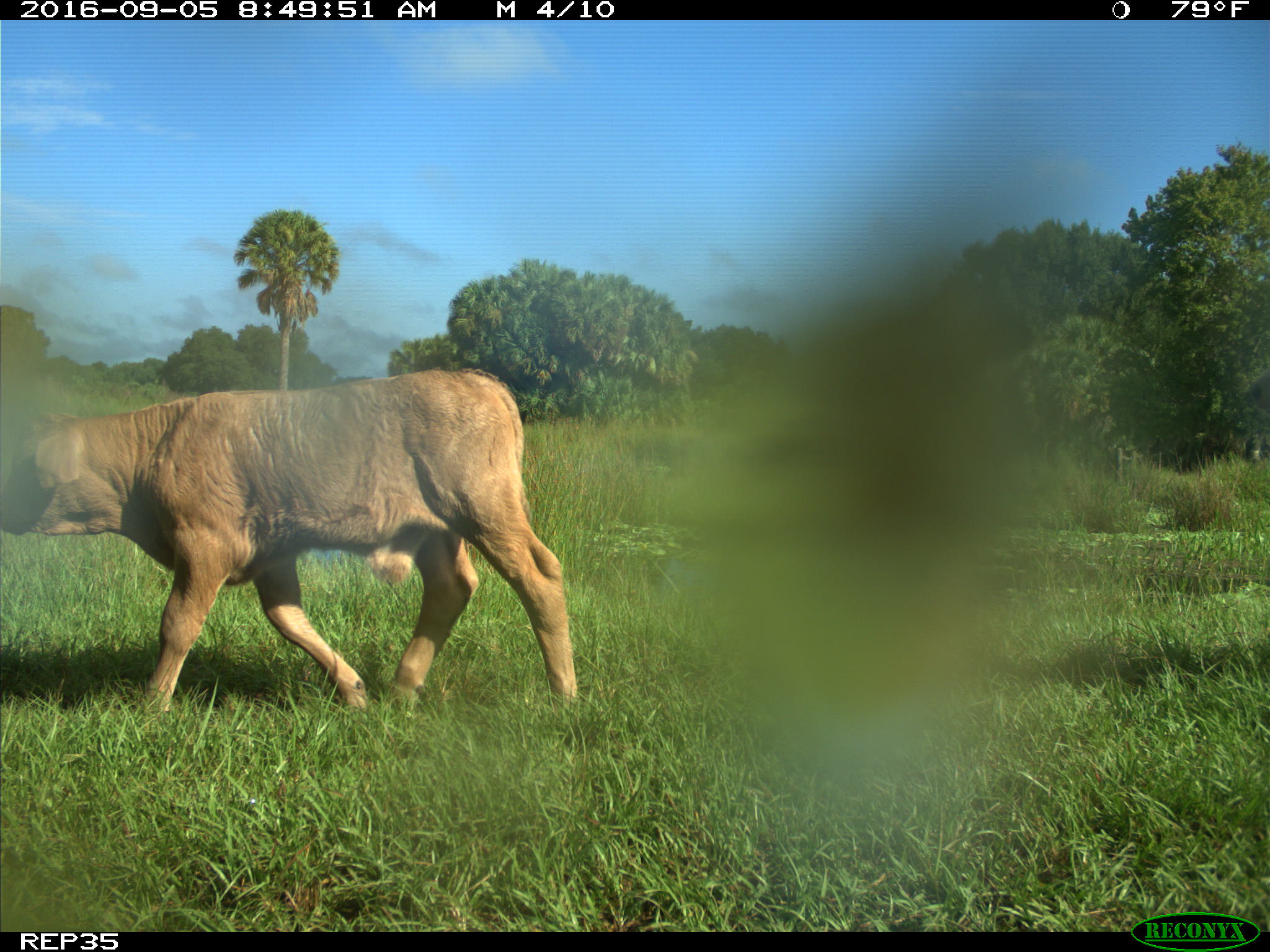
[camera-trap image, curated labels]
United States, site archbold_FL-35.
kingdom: Animalia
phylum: Chordata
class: Mammalia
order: Artiodactyla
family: Bovidae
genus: Bos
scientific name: Bos taurus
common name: domestic cow